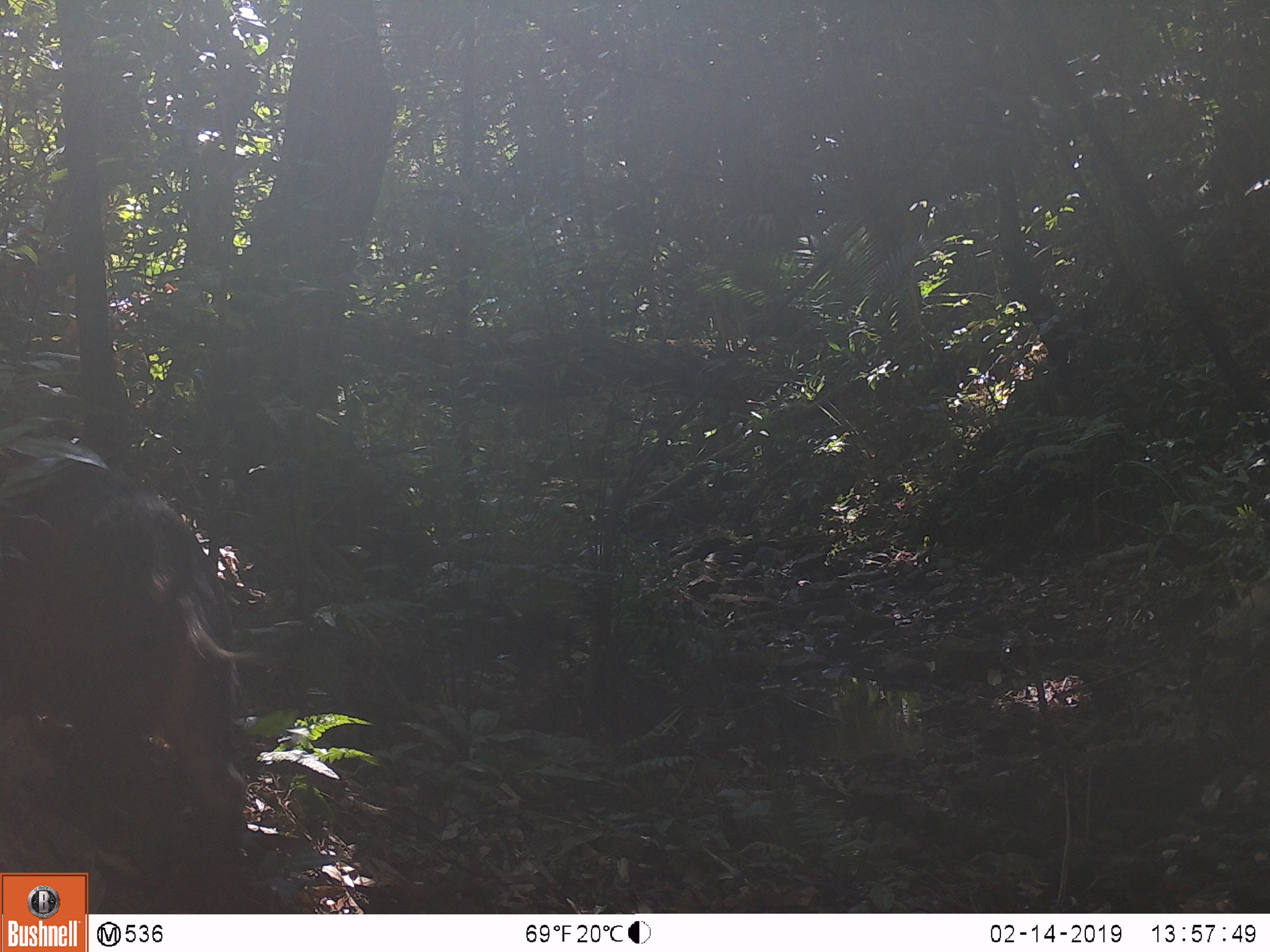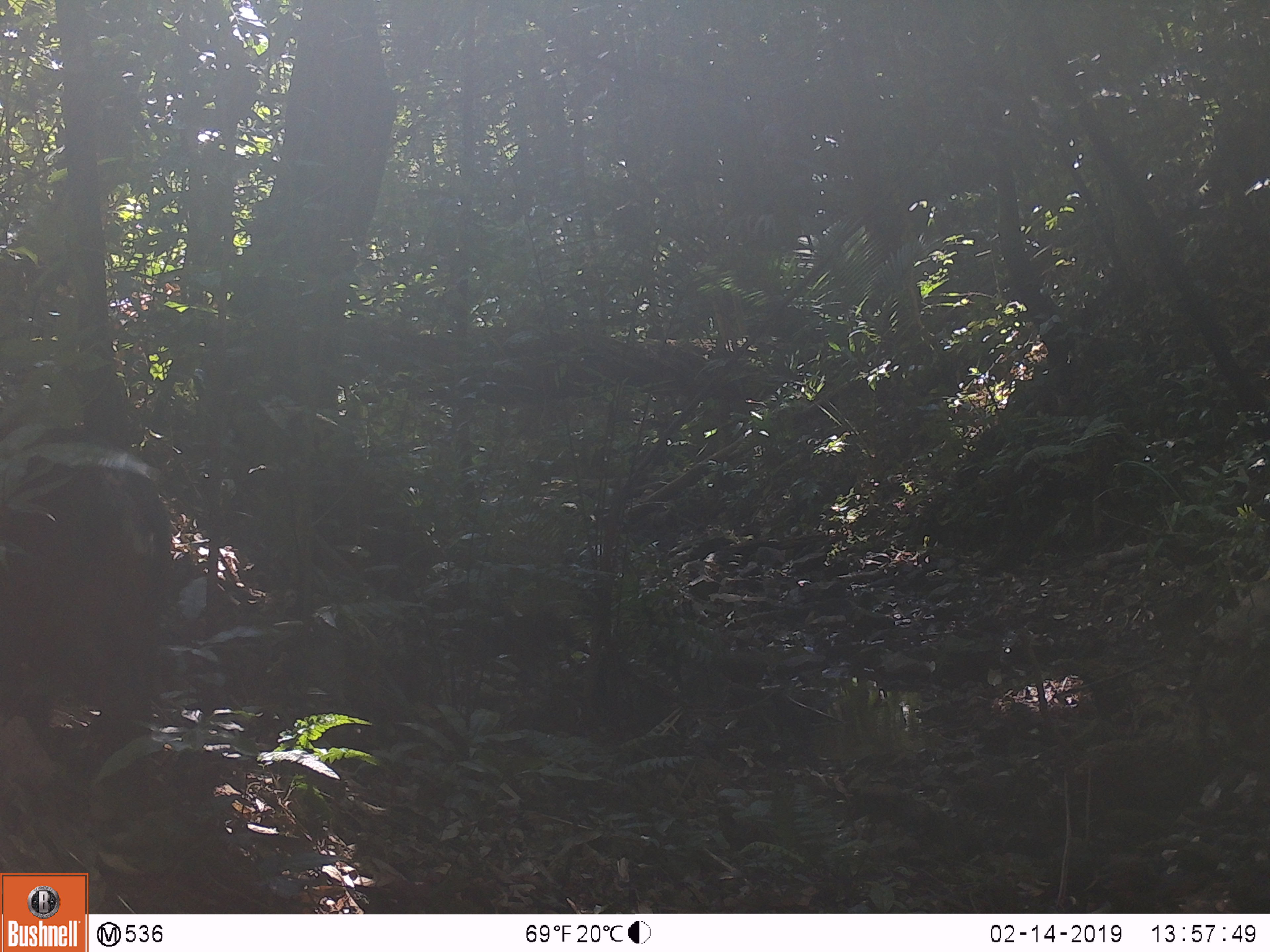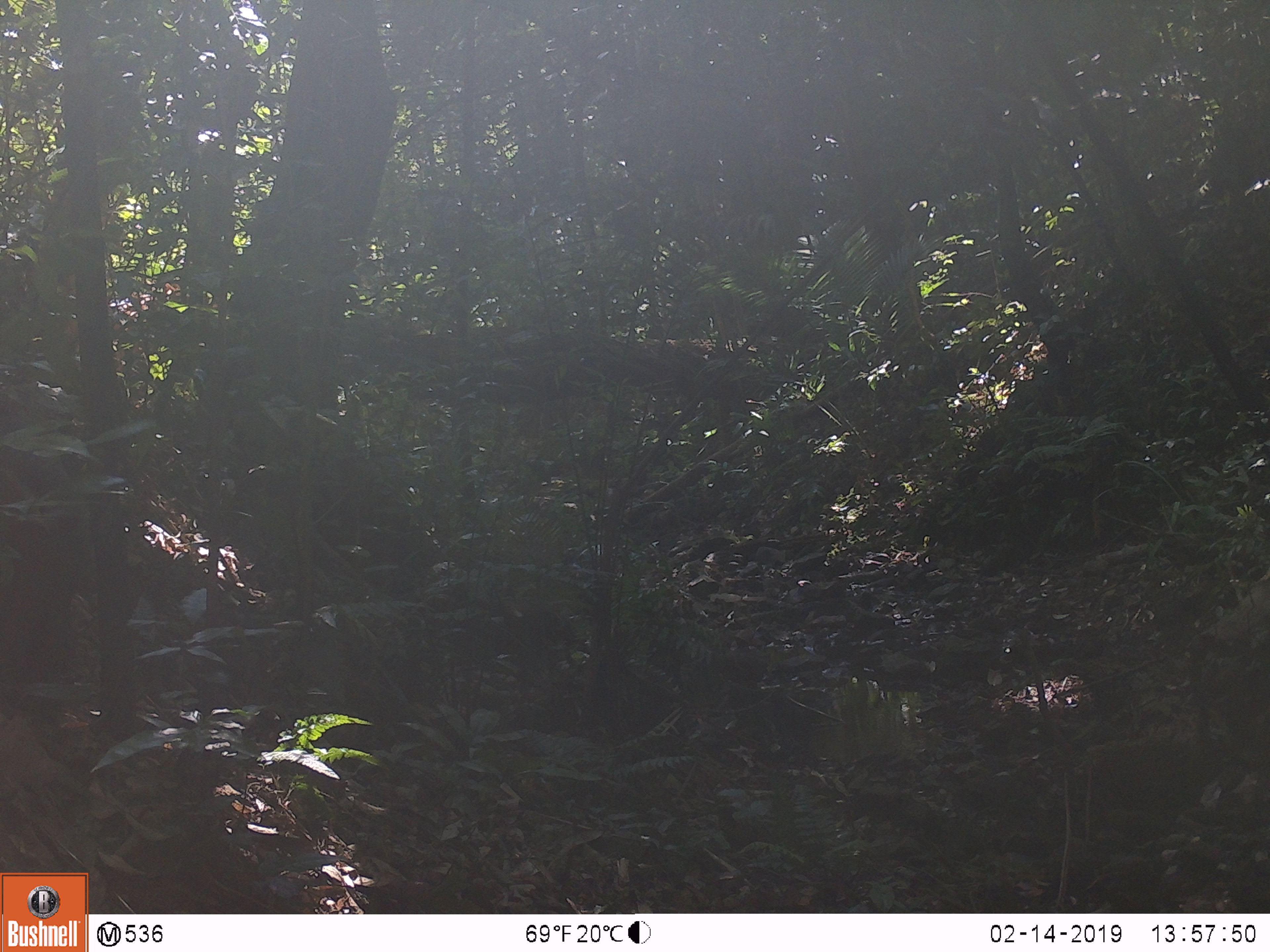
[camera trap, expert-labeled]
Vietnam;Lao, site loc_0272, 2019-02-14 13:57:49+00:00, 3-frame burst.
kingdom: Animalia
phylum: Chordata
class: Mammalia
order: Artiodactyla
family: Suidae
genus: Sus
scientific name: Sus scrofa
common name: eurasian wild pig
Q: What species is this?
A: Eurasian wild pig (Sus scrofa).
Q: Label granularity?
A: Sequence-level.